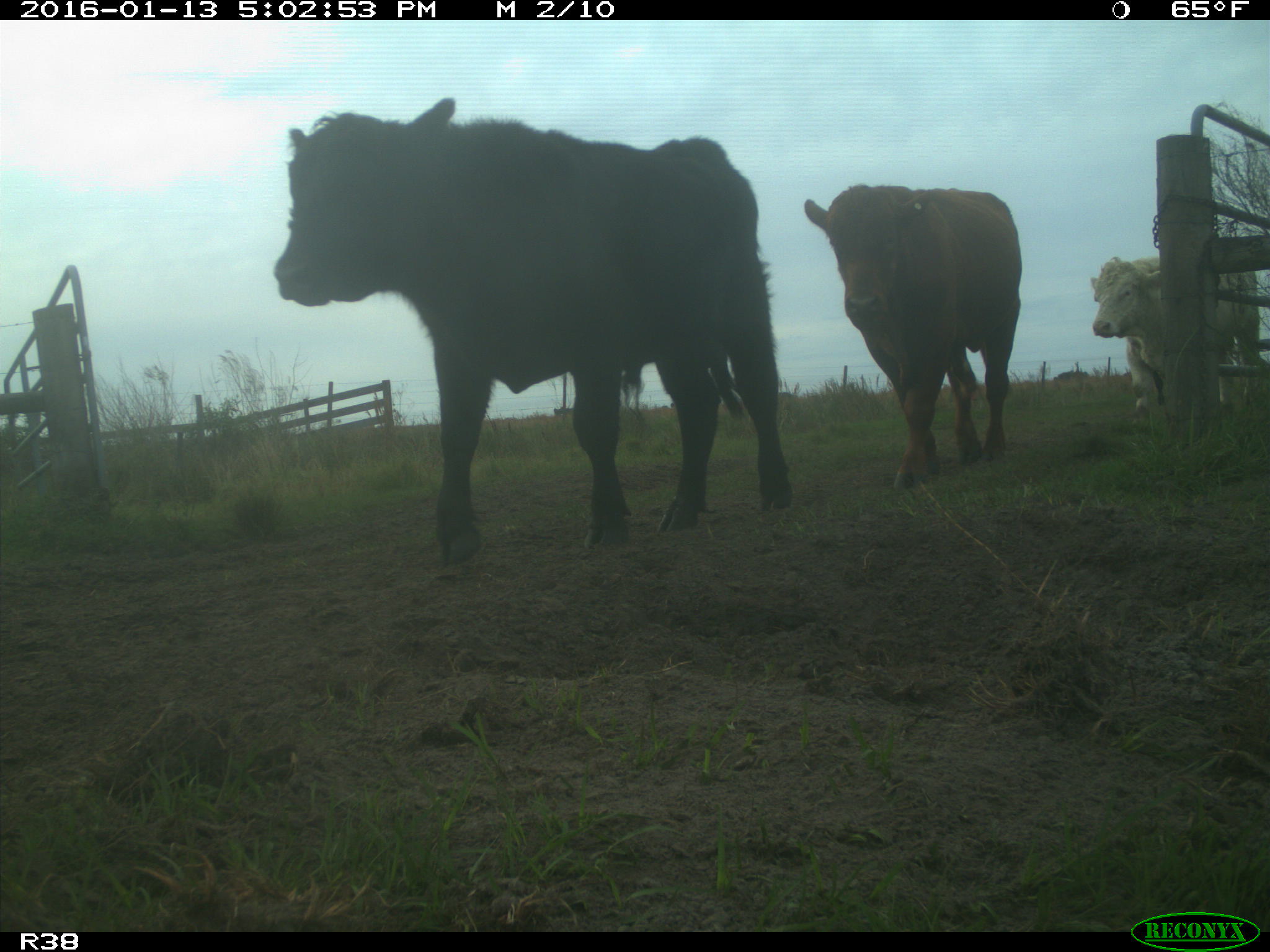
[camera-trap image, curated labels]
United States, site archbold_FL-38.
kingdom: Animalia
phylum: Chordata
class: Mammalia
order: Artiodactyla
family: Bovidae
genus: Bos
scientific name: Bos taurus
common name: domestic cow